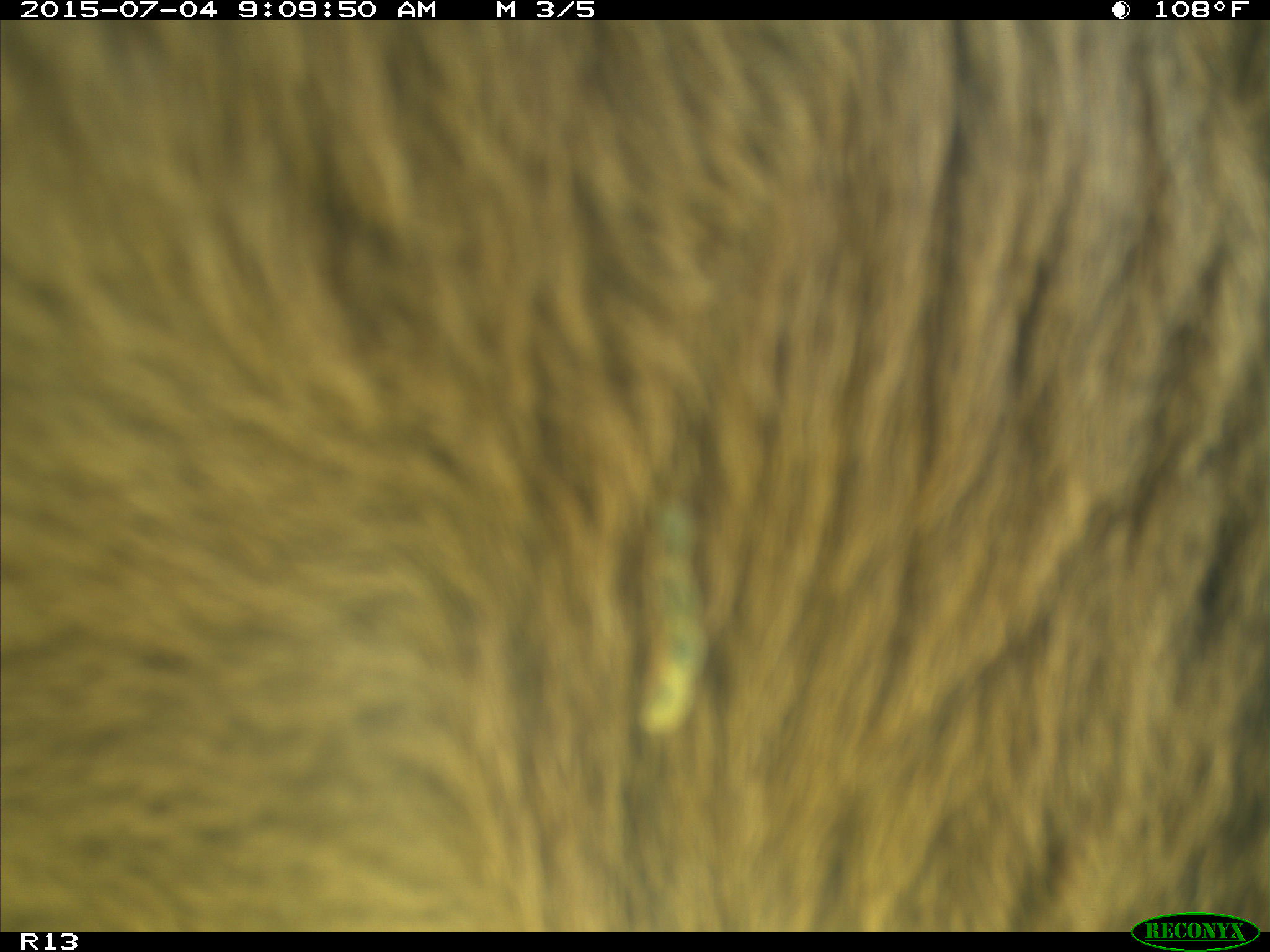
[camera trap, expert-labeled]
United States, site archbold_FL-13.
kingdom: Animalia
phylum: Chordata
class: Mammalia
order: Artiodactyla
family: Bovidae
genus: Bos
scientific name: Bos taurus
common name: domestic cow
Bos taurus (domestic cow).